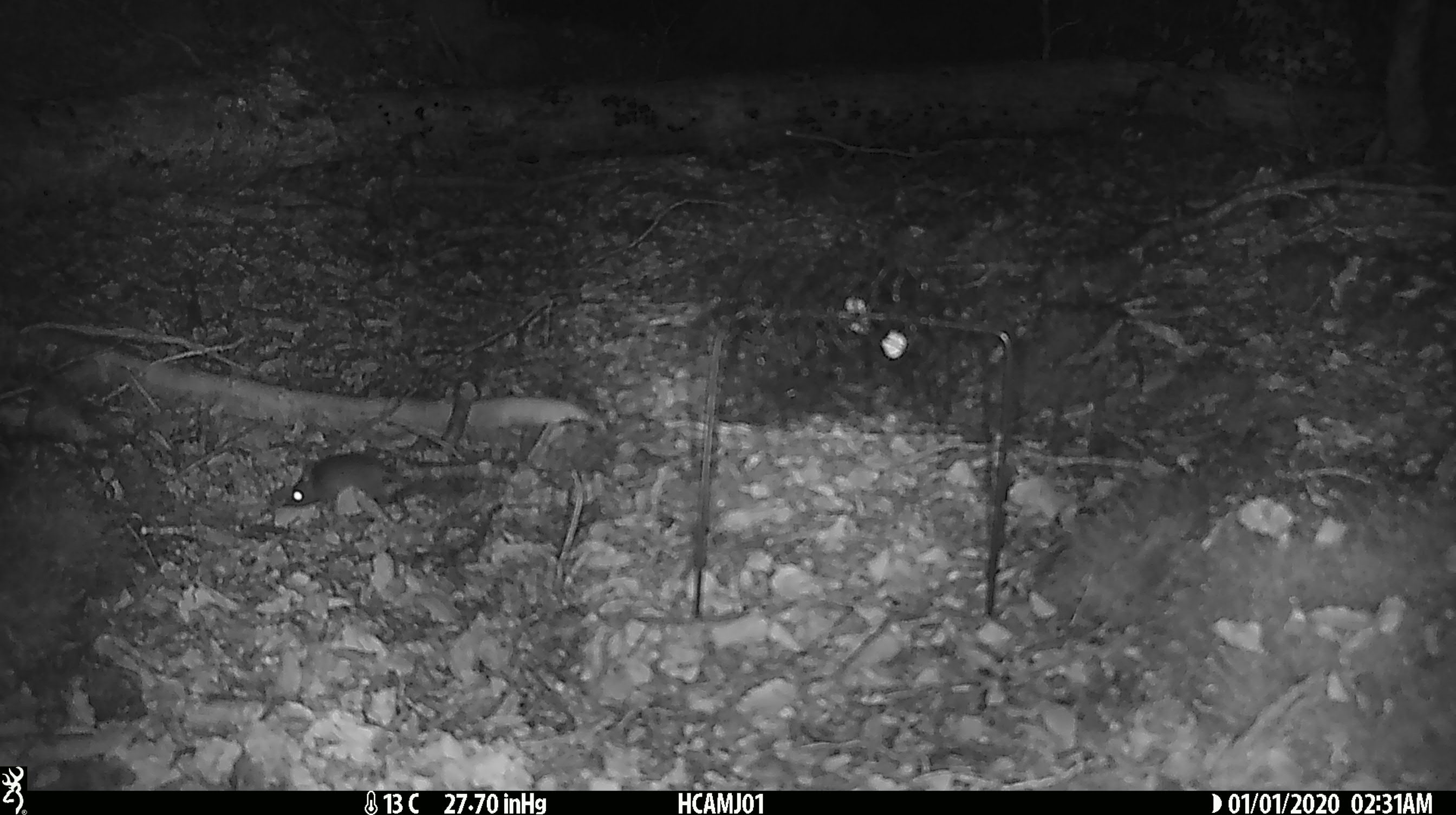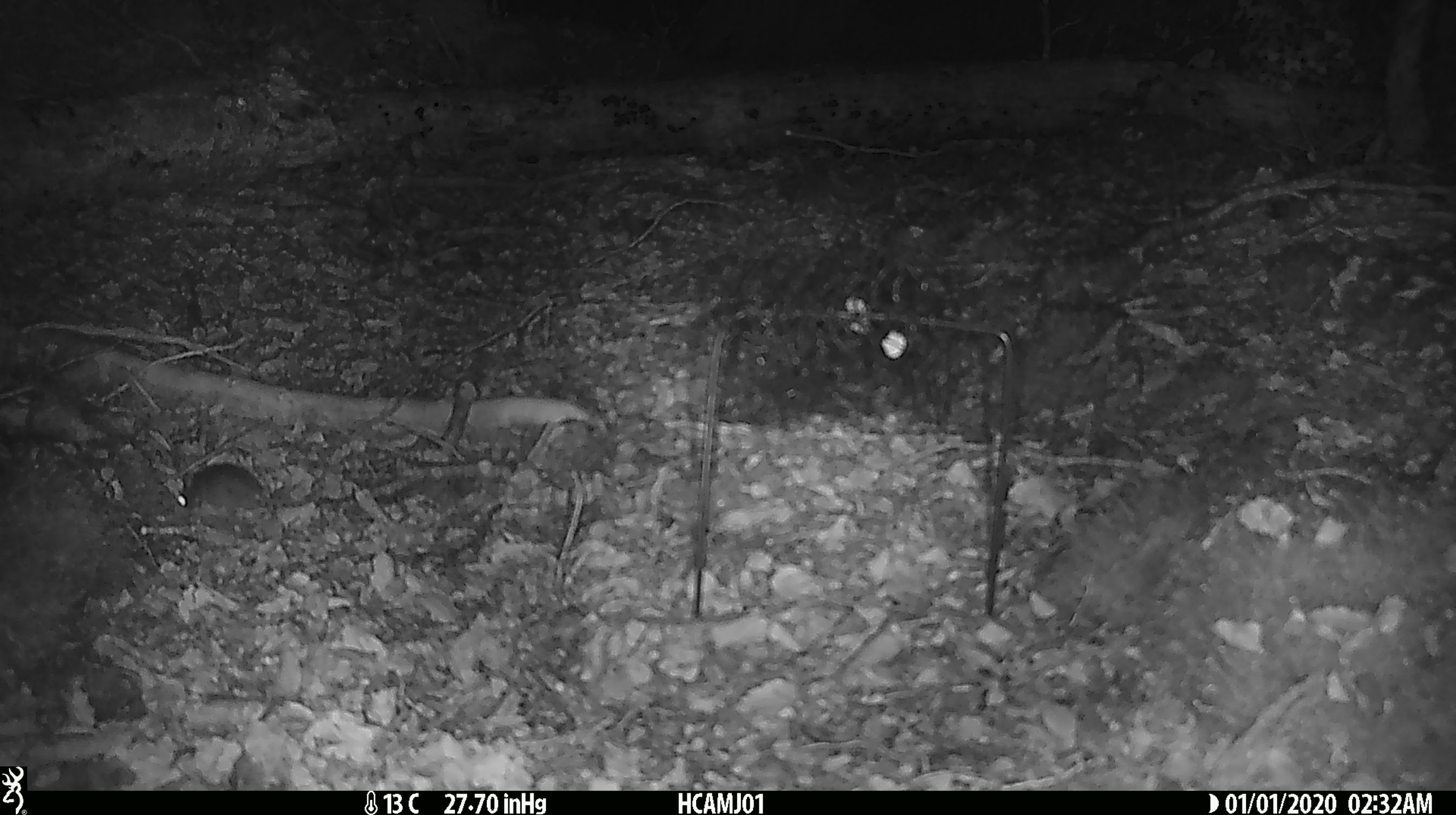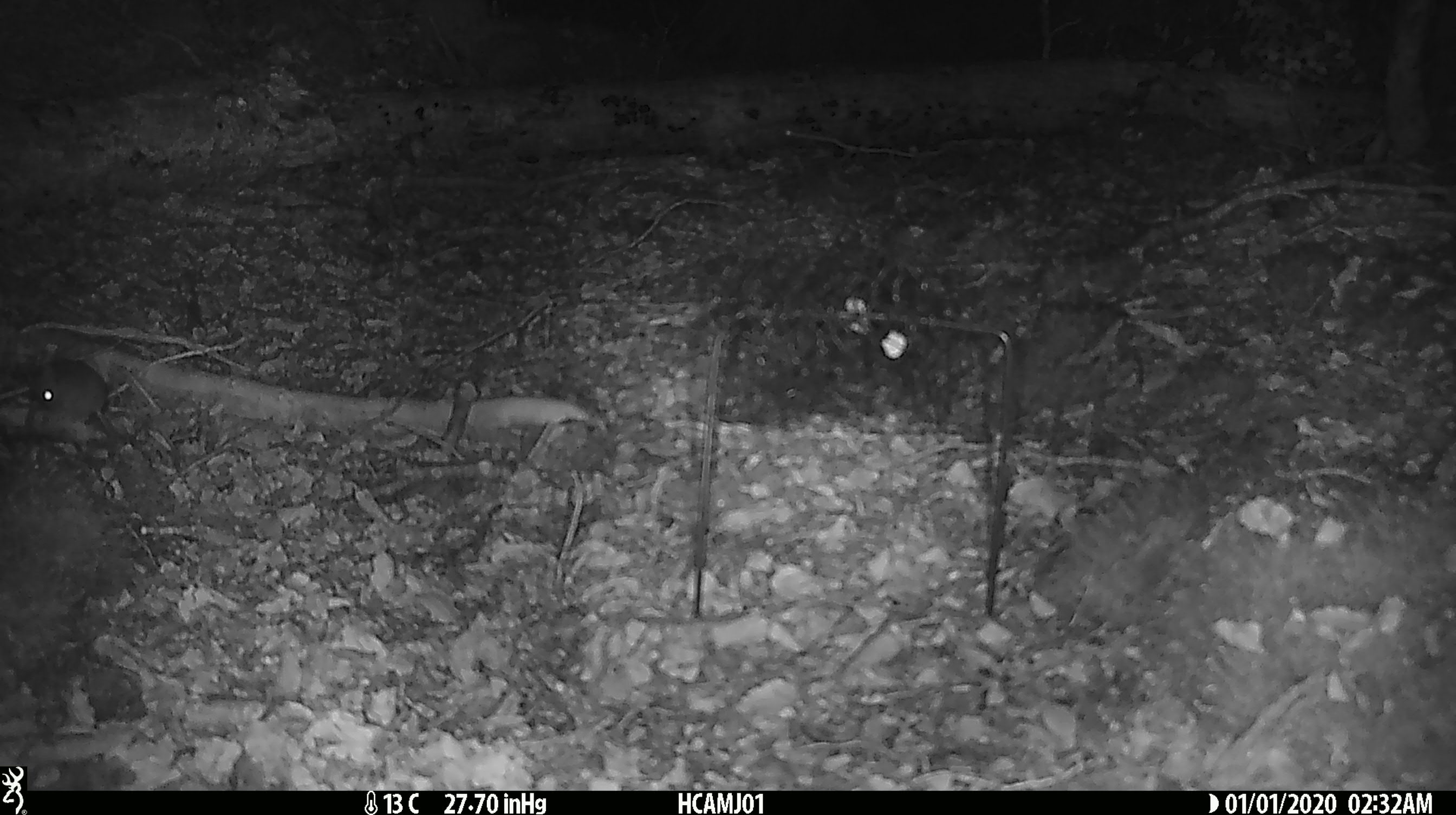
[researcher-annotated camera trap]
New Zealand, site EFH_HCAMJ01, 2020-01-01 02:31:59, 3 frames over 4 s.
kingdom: Animalia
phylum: Chordata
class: Mammalia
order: Rodentia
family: Muridae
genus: Mus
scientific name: Mus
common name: mouse